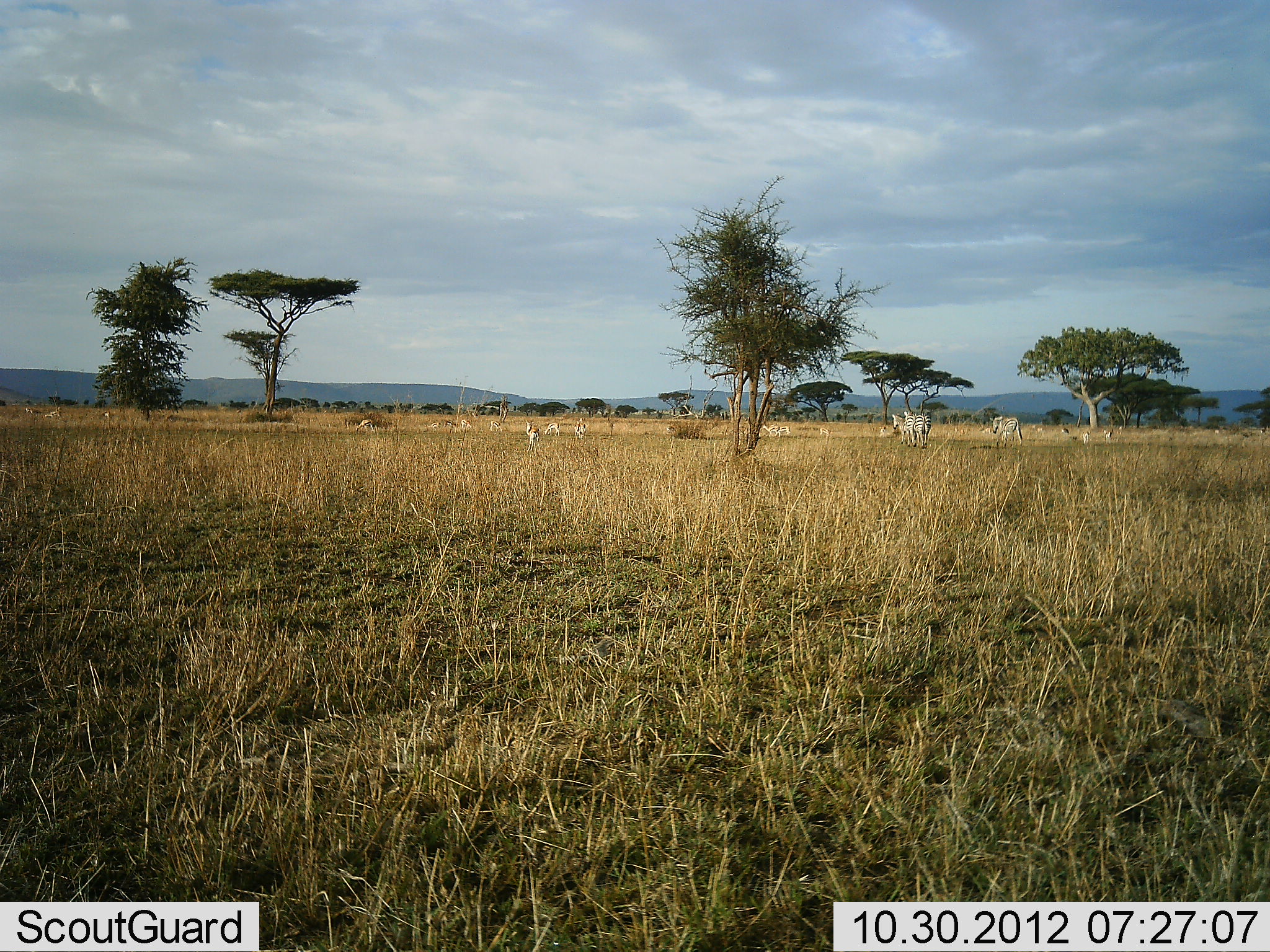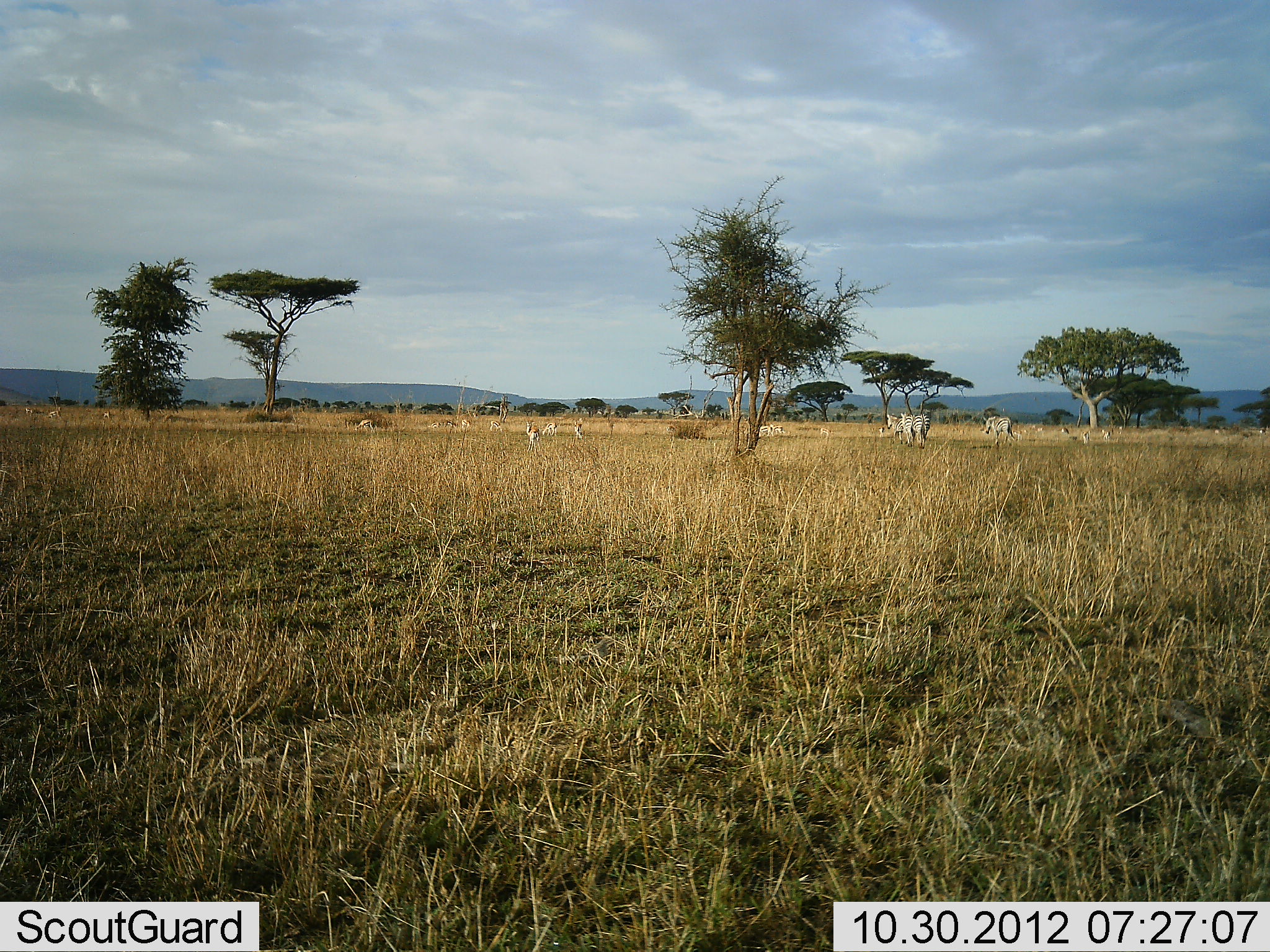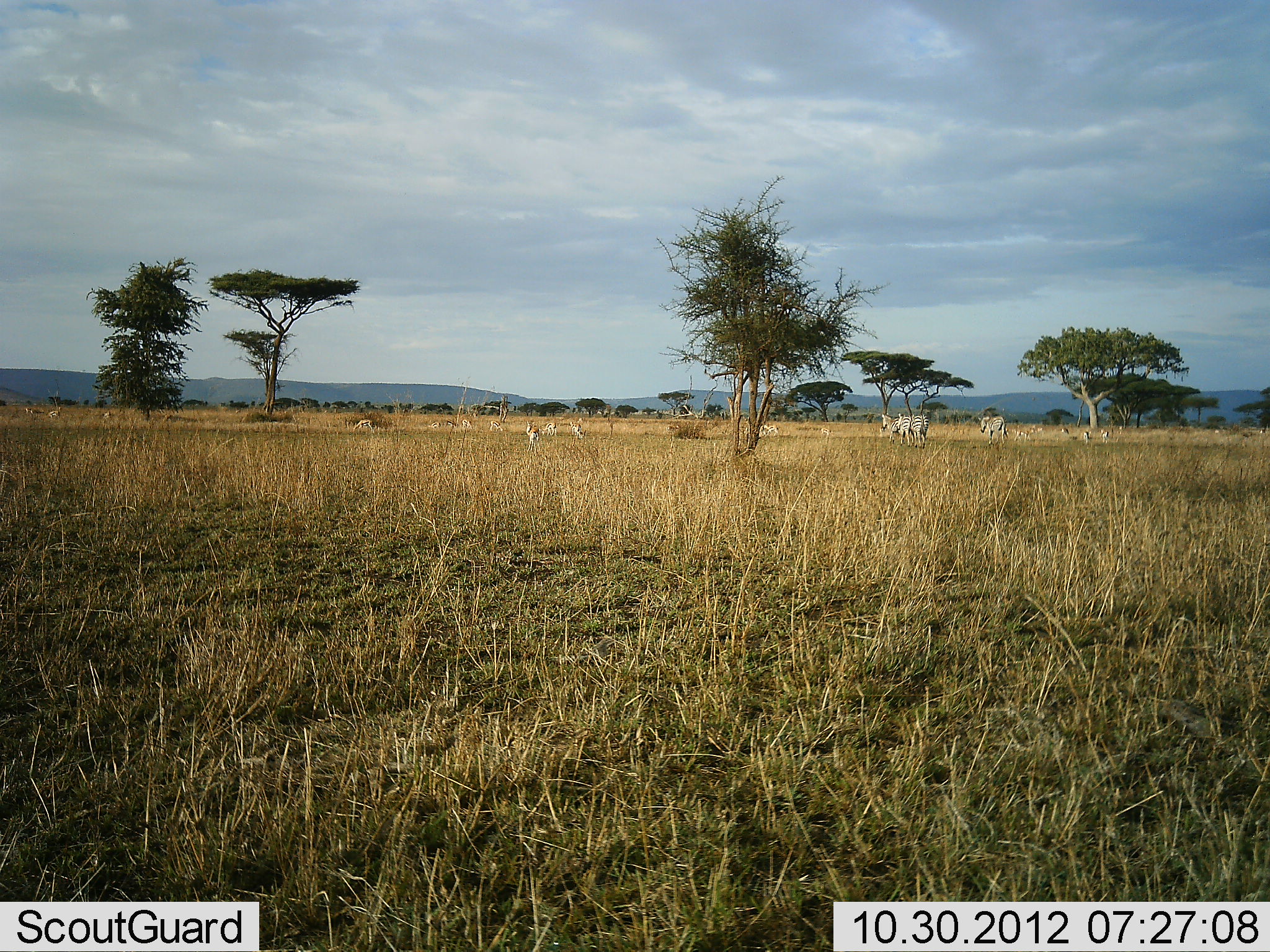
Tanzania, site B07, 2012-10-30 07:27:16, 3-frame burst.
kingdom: Animalia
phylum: Chordata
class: Mammalia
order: Artiodactyla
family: Bovidae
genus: Eudorcas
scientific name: Eudorcas thomsonii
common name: thomson's gazelle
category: gazellethomsons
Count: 11-50.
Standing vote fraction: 29%.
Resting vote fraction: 0%.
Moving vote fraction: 43%.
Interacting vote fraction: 0%.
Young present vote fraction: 0%.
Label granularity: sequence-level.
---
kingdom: Animalia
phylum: Chordata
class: Mammalia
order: Perissodactyla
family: Equidae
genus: Equus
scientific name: Equus quagga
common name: plains zebra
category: zebra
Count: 3.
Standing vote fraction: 6%.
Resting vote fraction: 0%.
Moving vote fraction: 94%.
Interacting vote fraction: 0%.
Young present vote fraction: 0%.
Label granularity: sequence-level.